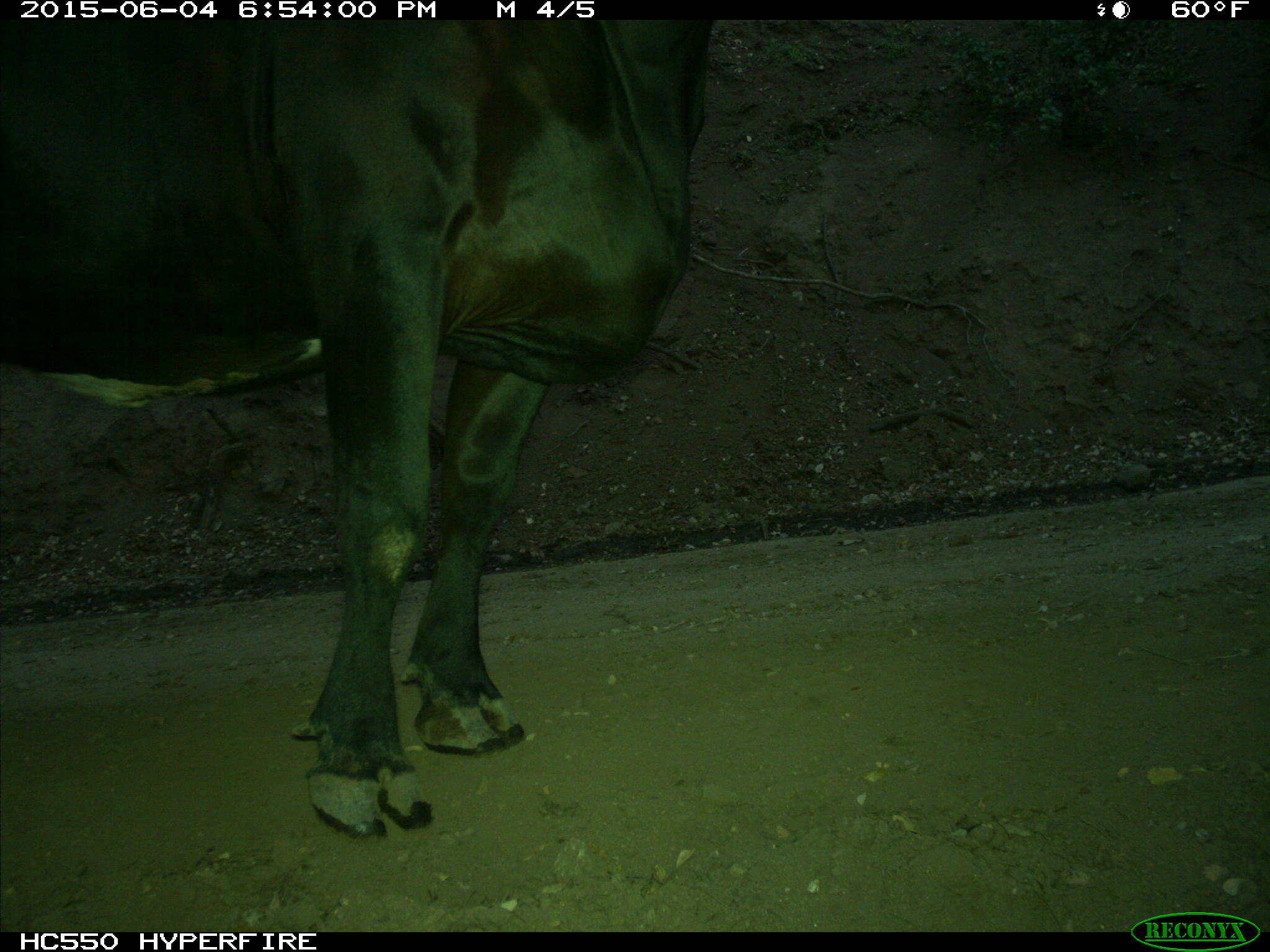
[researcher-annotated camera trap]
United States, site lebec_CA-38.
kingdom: Animalia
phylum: Chordata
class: Mammalia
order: Artiodactyla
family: Bovidae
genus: Bos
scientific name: Bos taurus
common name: domestic cow